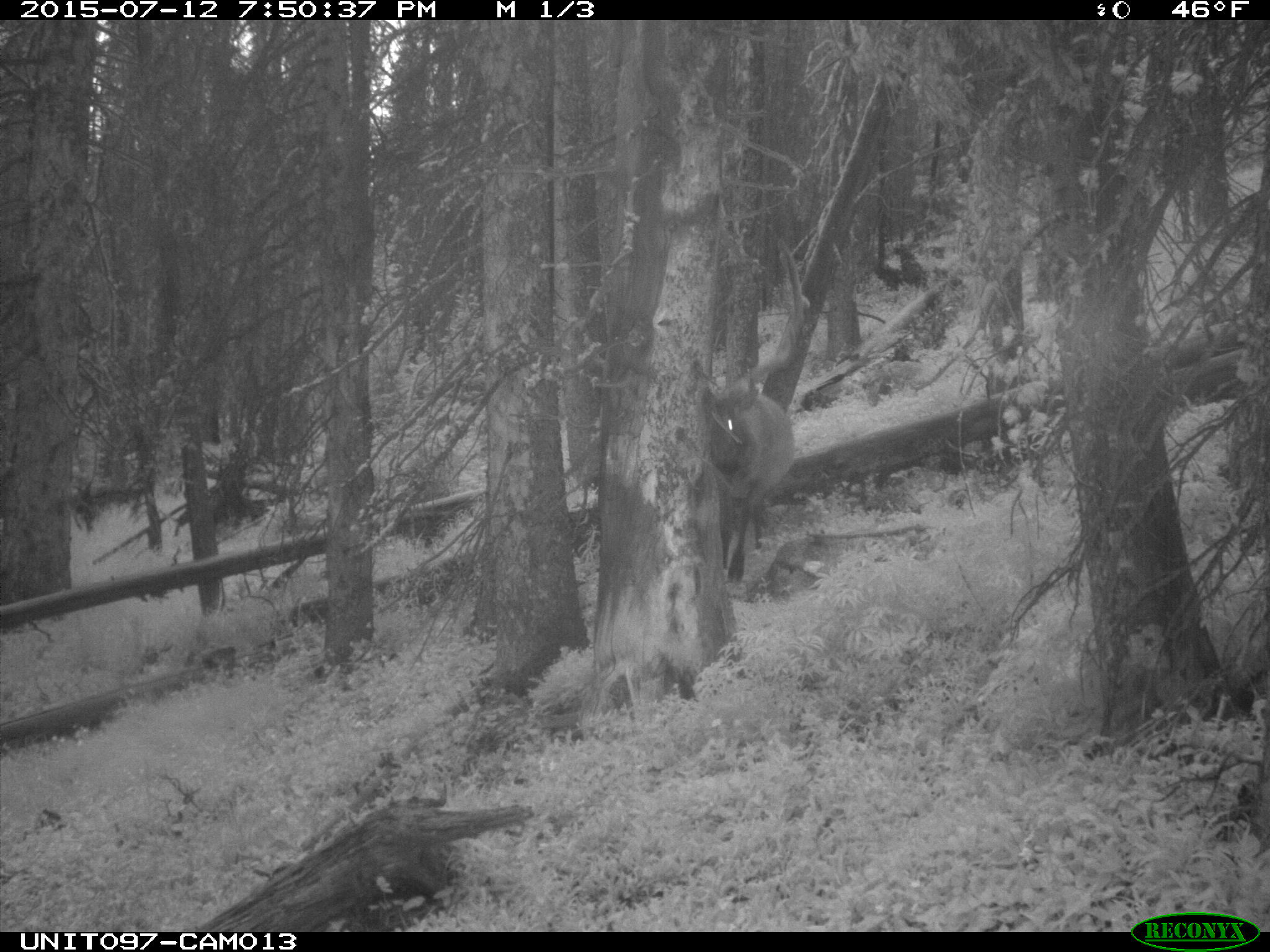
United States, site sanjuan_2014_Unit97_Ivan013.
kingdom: Animalia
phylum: Chordata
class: Mammalia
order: Artiodactyla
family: Cervidae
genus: Cervus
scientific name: Cervus elaphus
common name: red deer